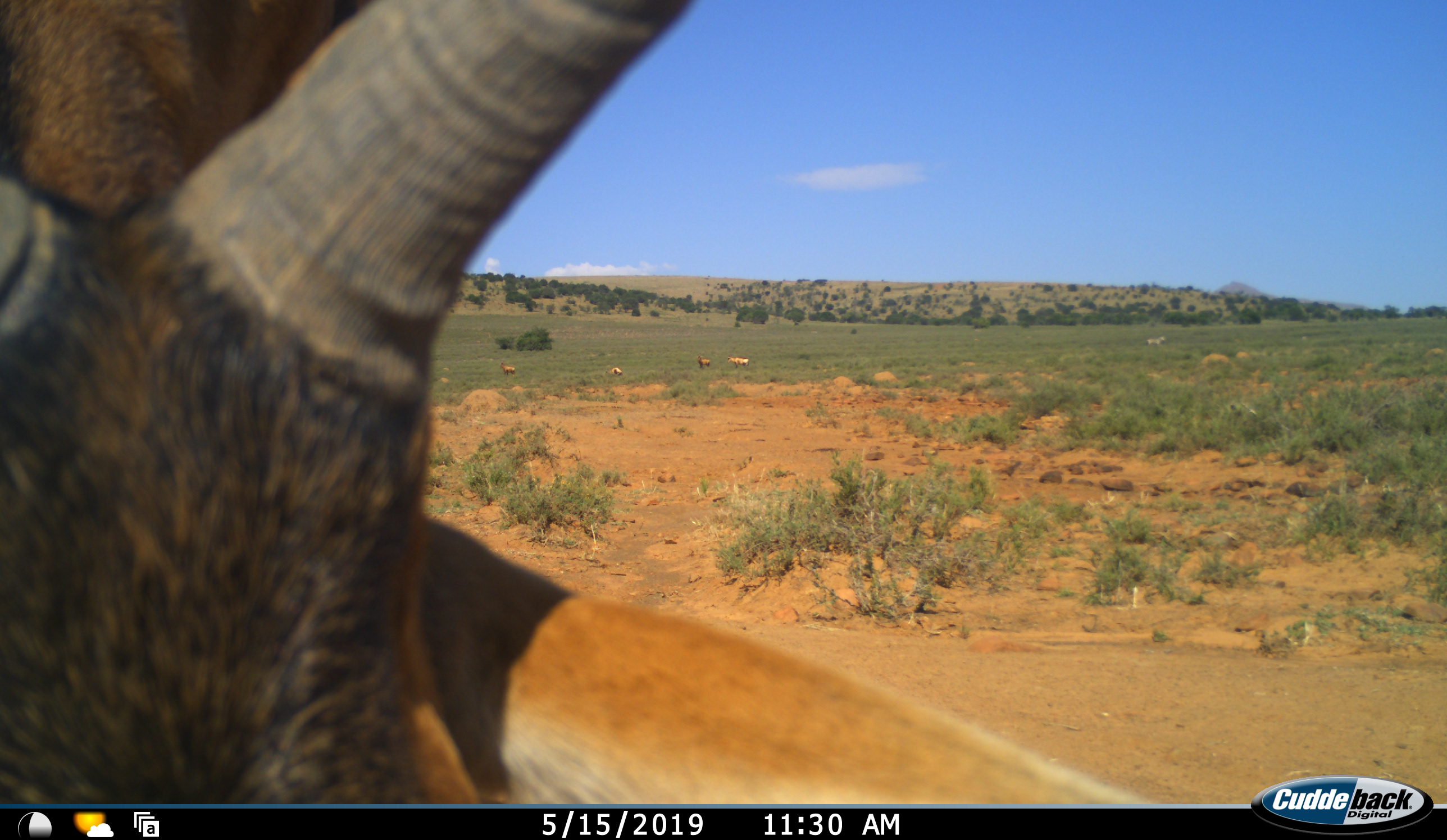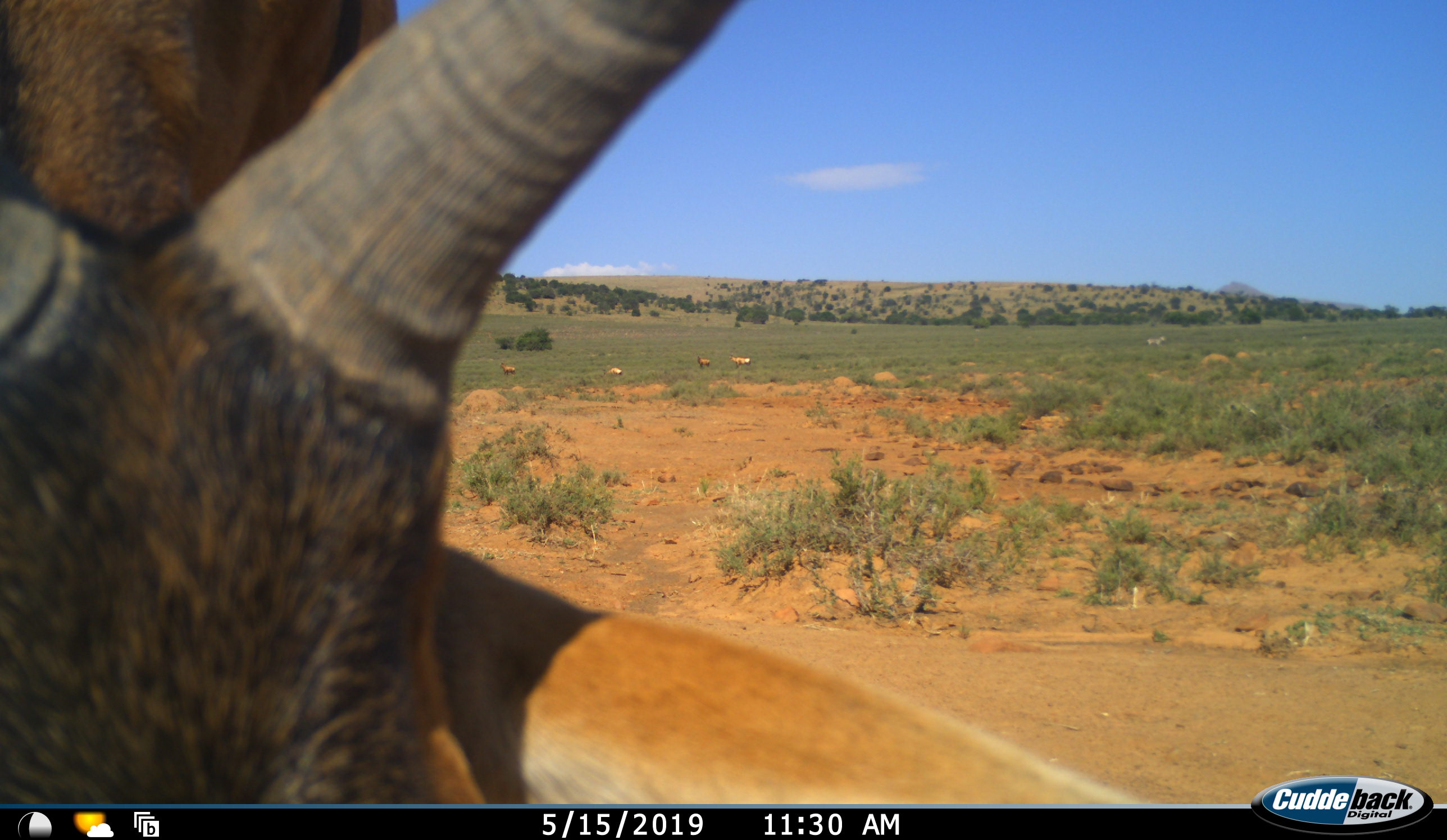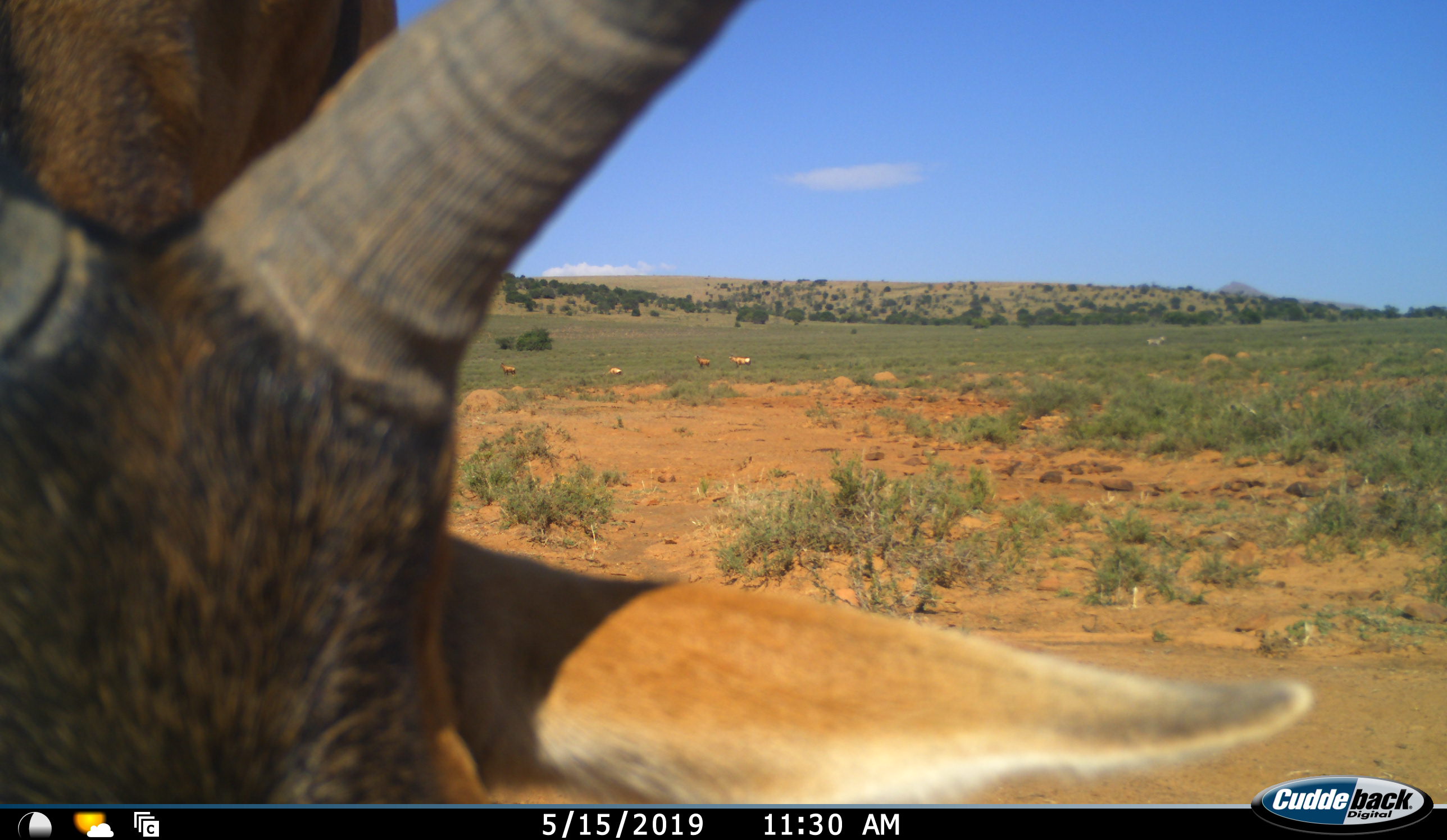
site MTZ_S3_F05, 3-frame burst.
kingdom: Animalia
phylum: Chordata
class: Mammalia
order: Artiodactyla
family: Bovidae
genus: Alcelaphus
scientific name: Alcelaphus buselaphus caama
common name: red hartebeest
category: hartebeestred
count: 6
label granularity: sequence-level